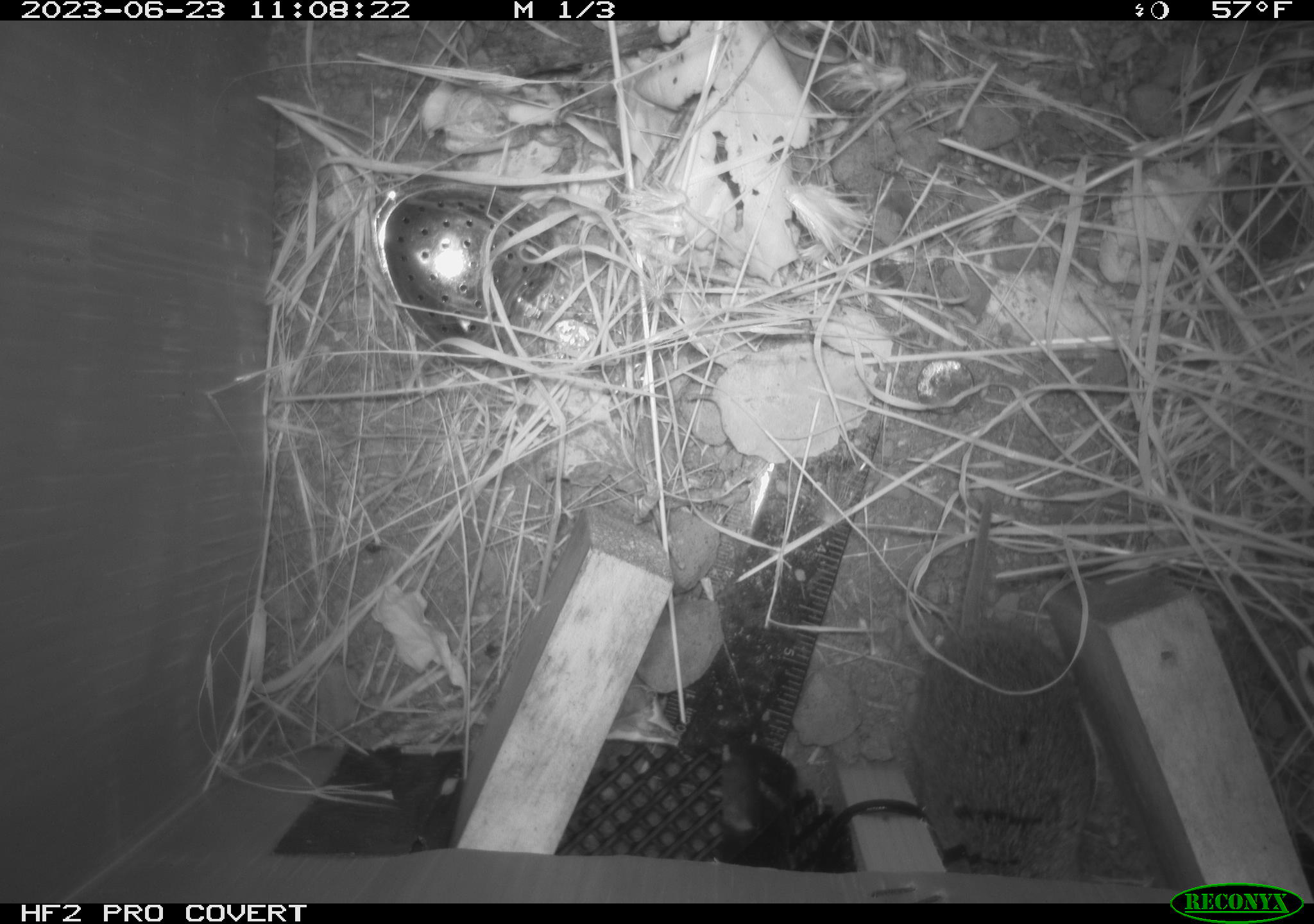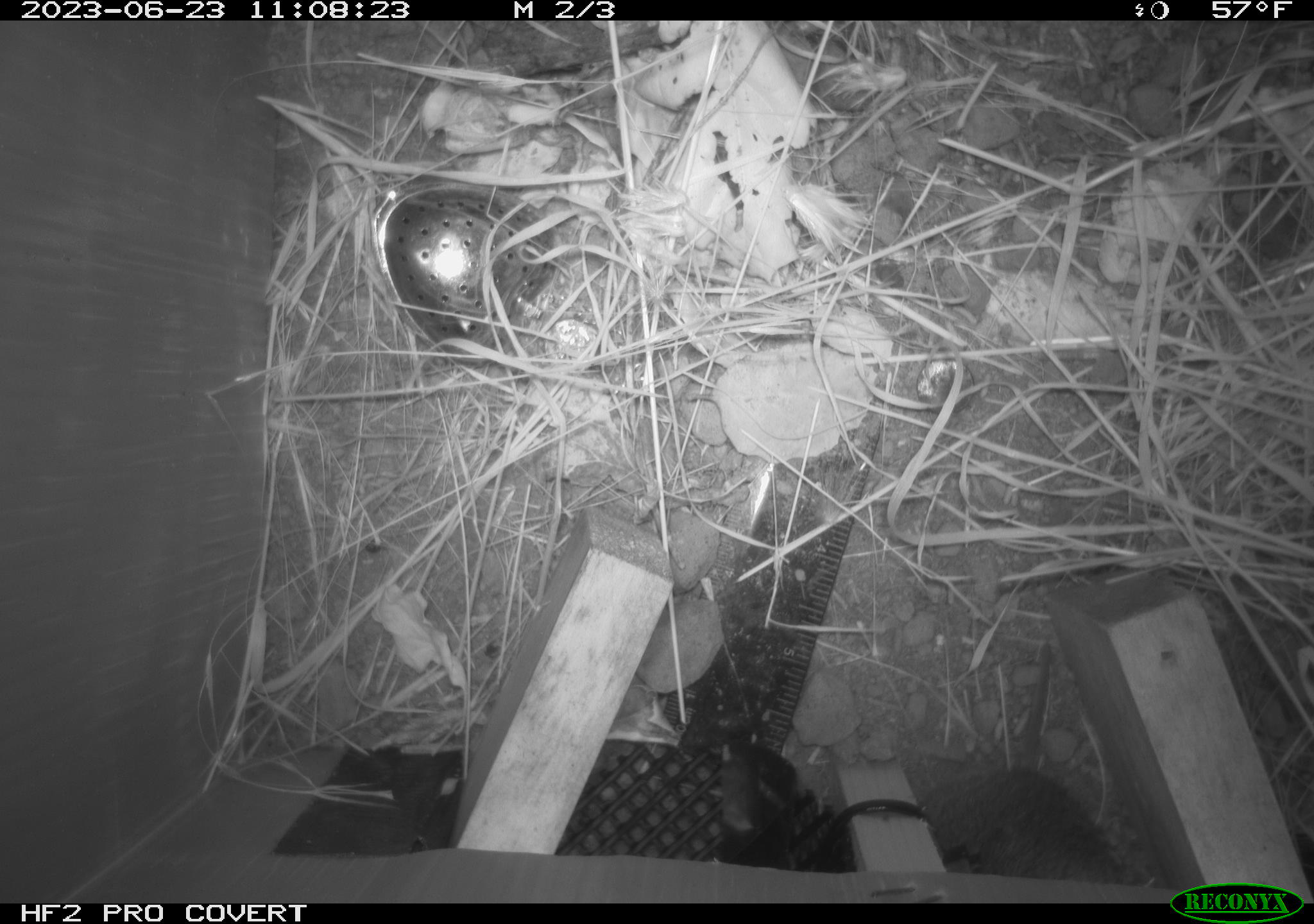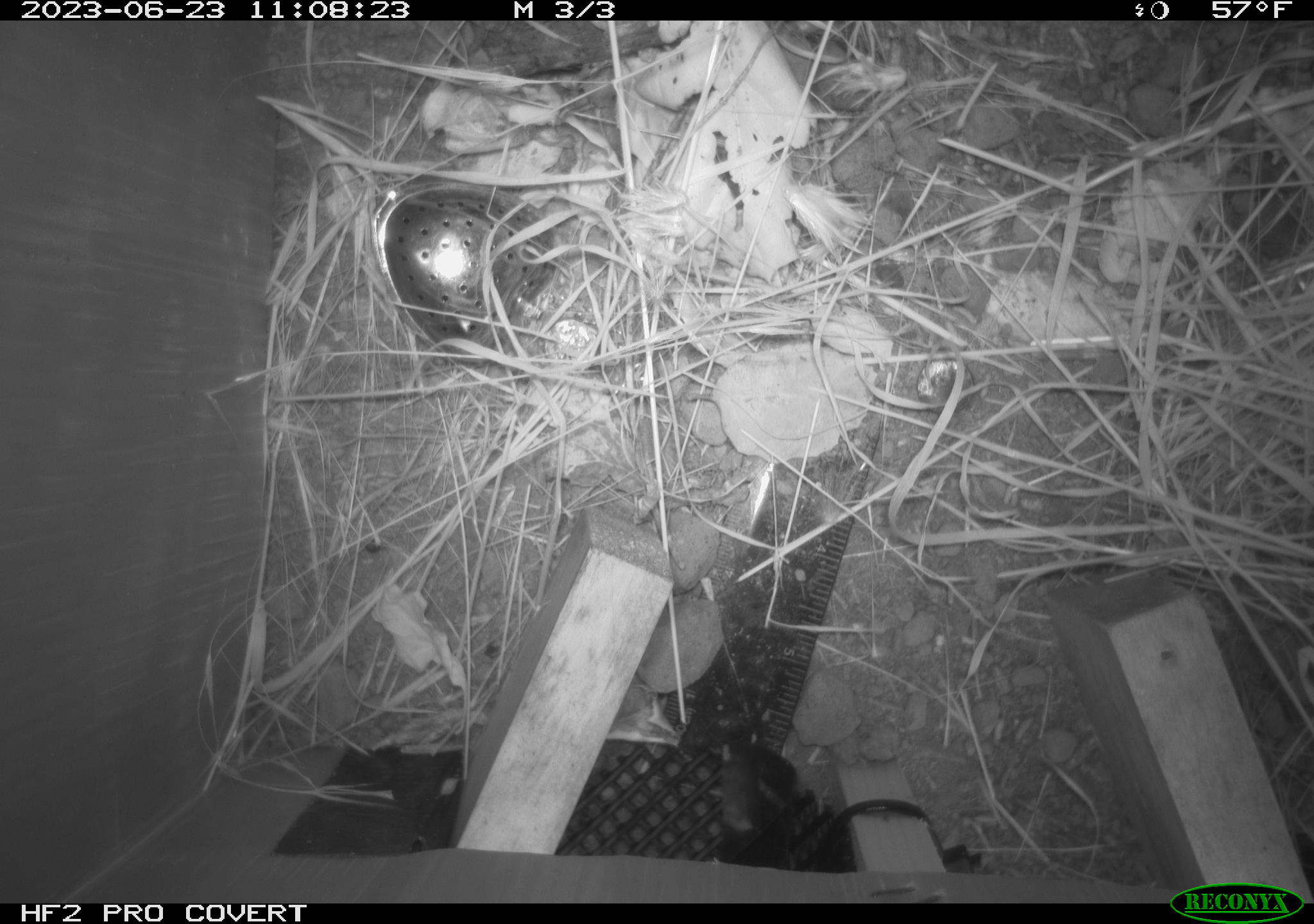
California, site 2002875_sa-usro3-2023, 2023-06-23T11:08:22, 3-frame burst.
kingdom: Animalia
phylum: Chordata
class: Mammalia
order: Rodentia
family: Cricetidae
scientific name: Arvicolinae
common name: voles, lemmings, and muskrats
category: arvicolinae subfamily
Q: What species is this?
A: Arvicolinae subfamily (voles, lemmings, and muskrats) (Arvicolinae).